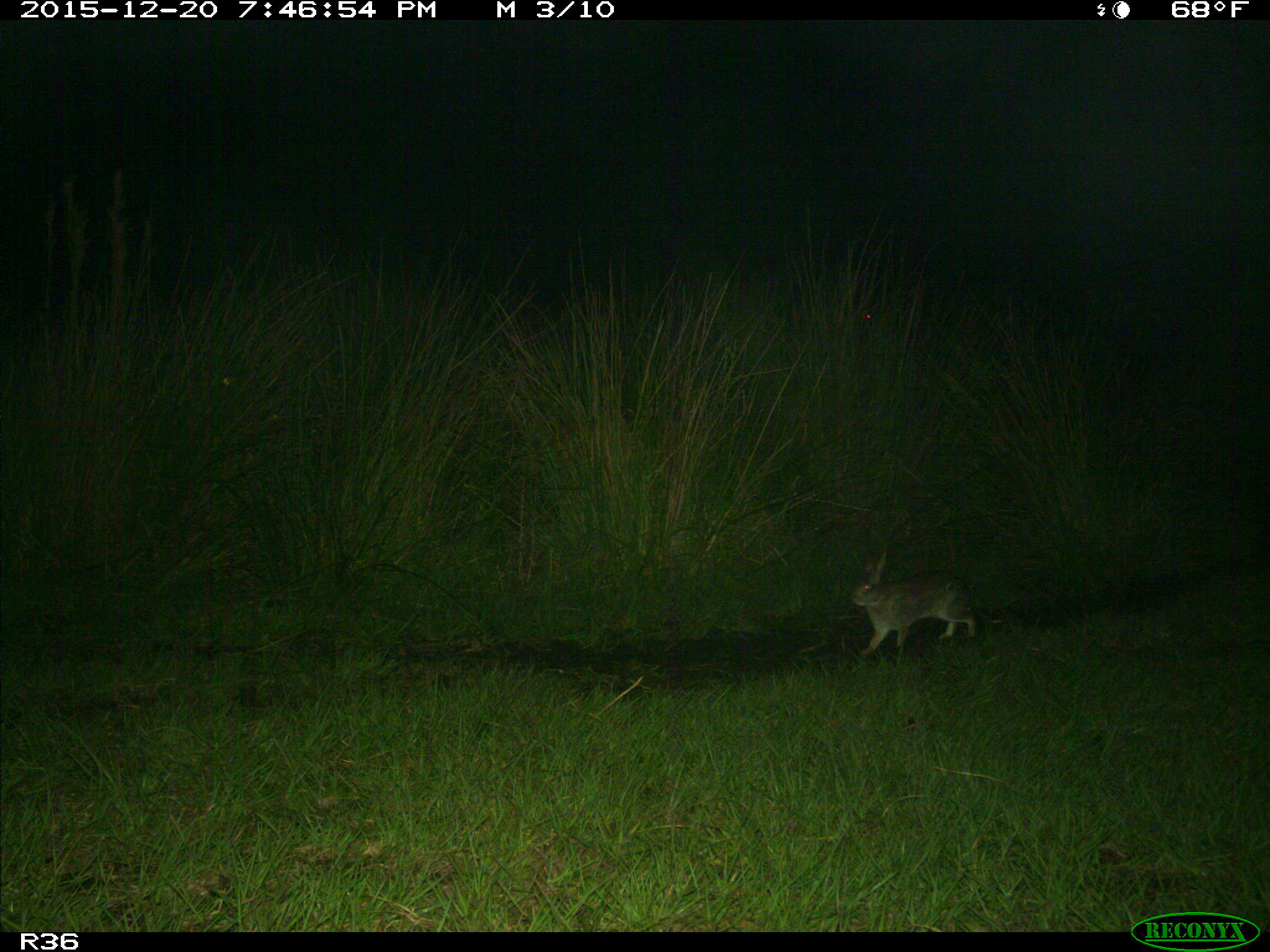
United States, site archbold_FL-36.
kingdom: Animalia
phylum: Chordata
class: Mammalia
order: Lagomorpha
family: Leporidae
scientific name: Leporidae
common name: rabbits and hares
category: unidentified rabbit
Unidentified rabbit (rabbits and hares) (Leporidae).